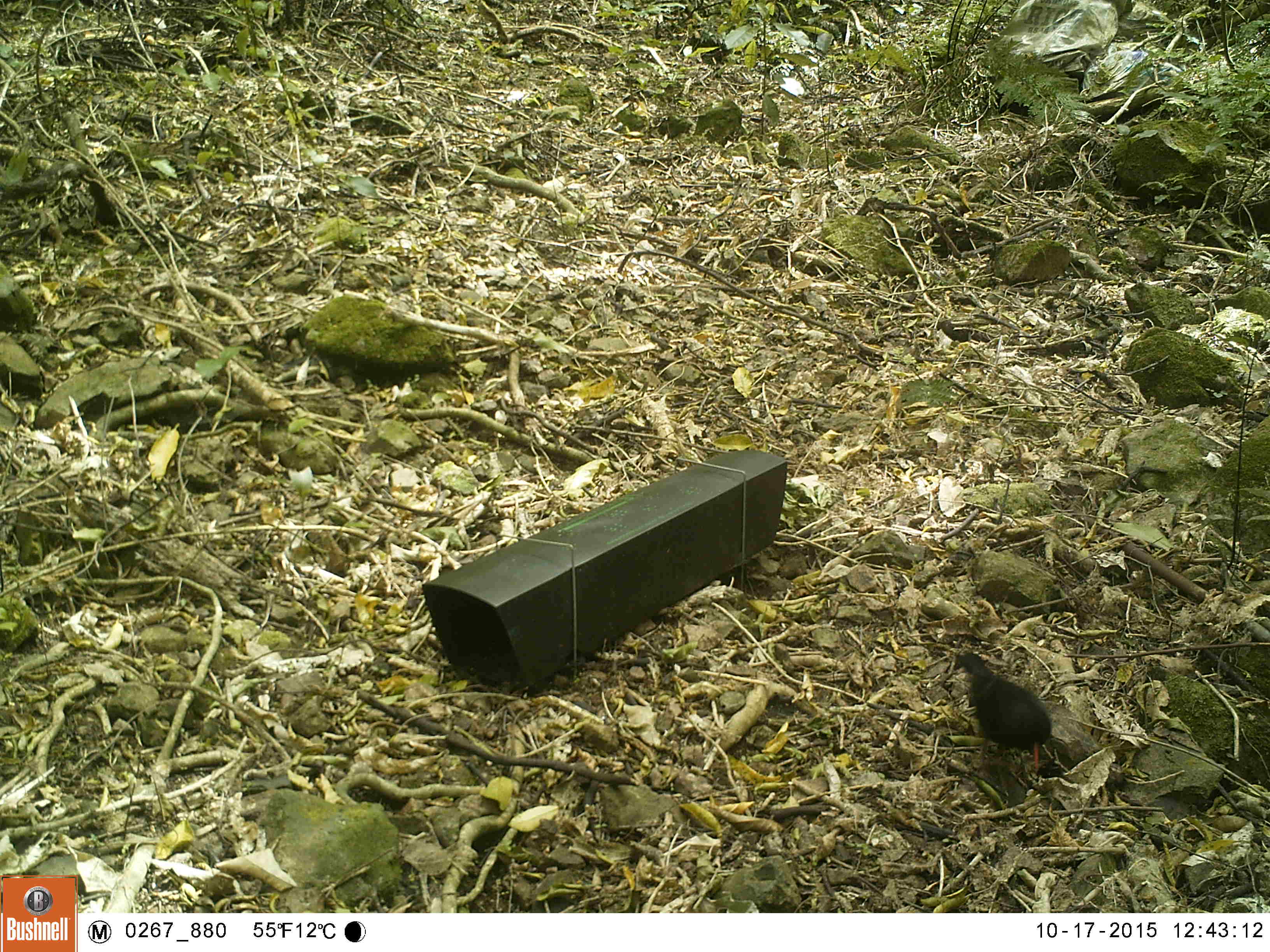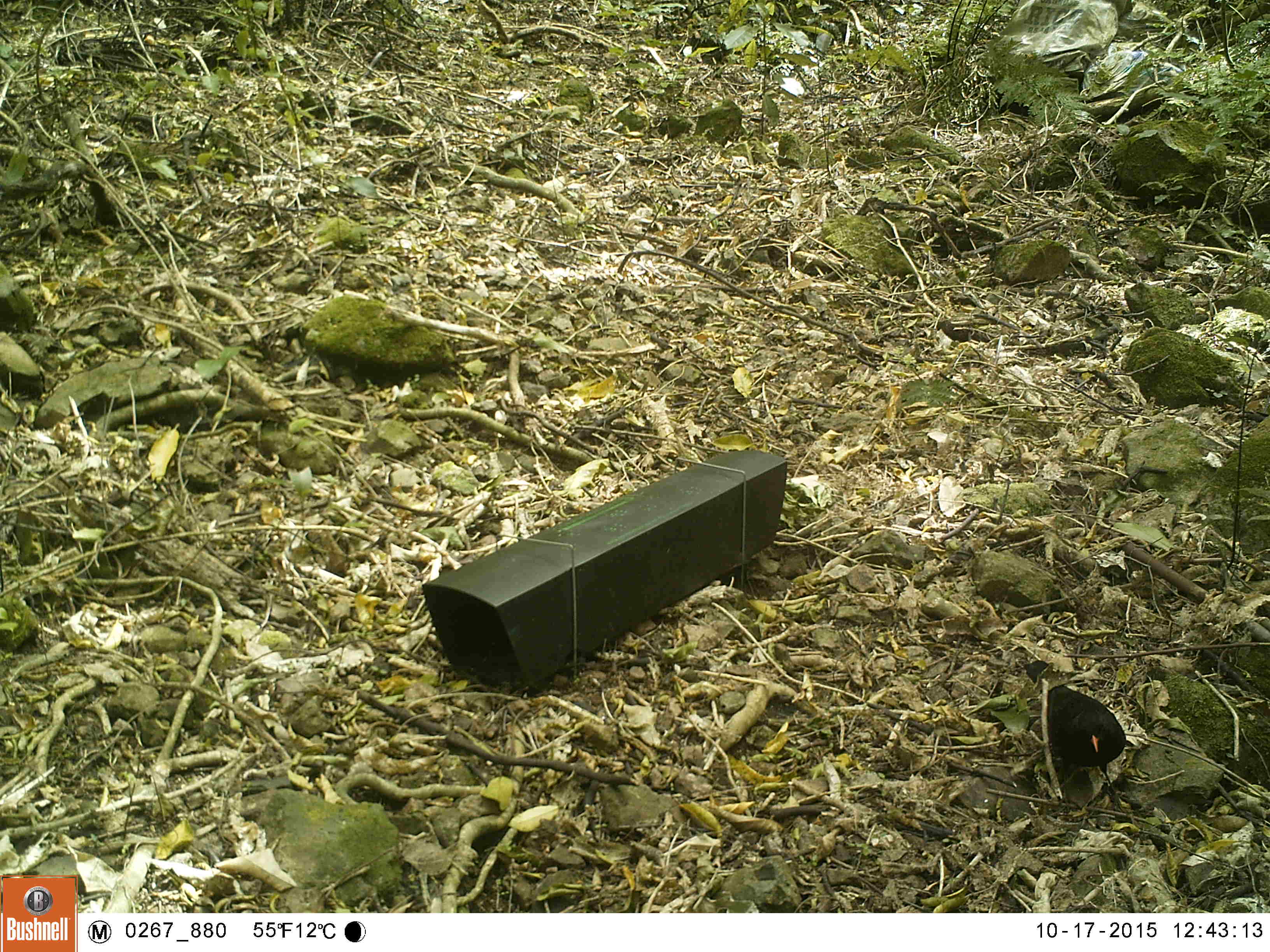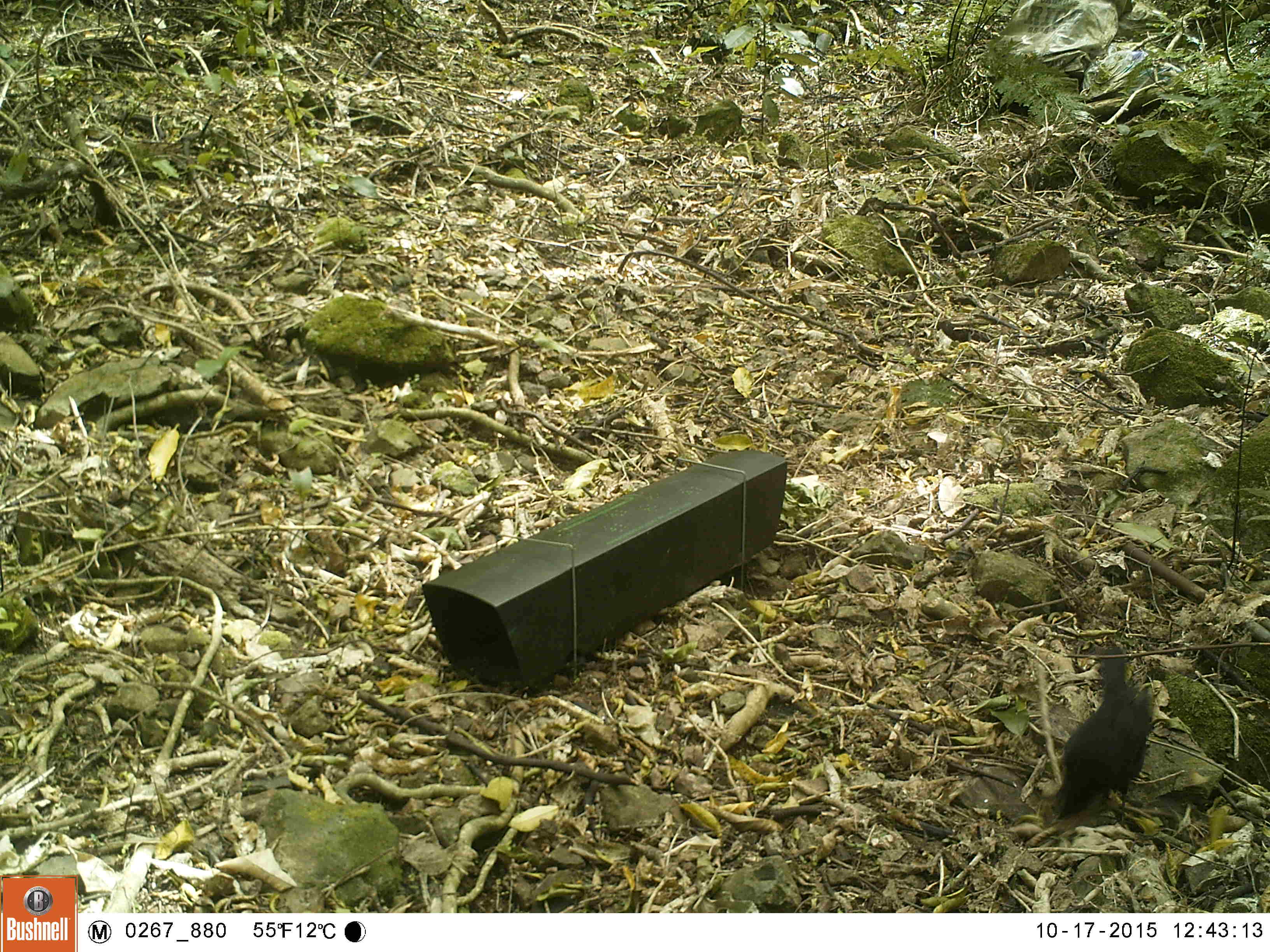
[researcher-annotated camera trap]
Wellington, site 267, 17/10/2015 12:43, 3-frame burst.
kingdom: Animalia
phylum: Chordata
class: Aves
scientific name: Aves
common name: bird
Bird (Aves).